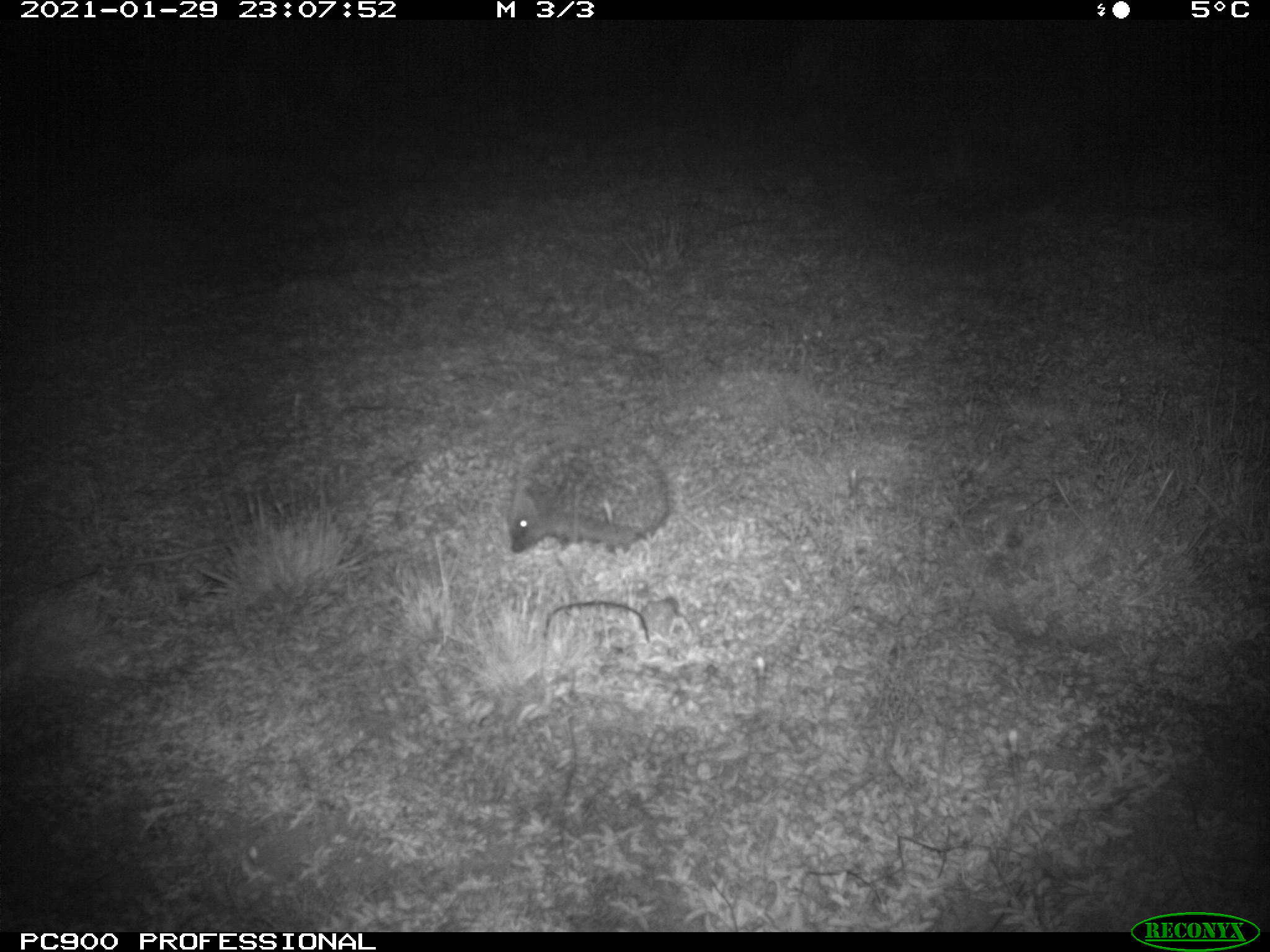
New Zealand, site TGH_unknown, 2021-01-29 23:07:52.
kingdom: Animalia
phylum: Chordata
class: Mammalia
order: Eulipotyphla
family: Erinaceidae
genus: Erinaceus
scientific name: Erinaceus europaeus europaeus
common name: european hedgehog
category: hedgehog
Hedgehog (european hedgehog) (Erinaceus europaeus europaeus).